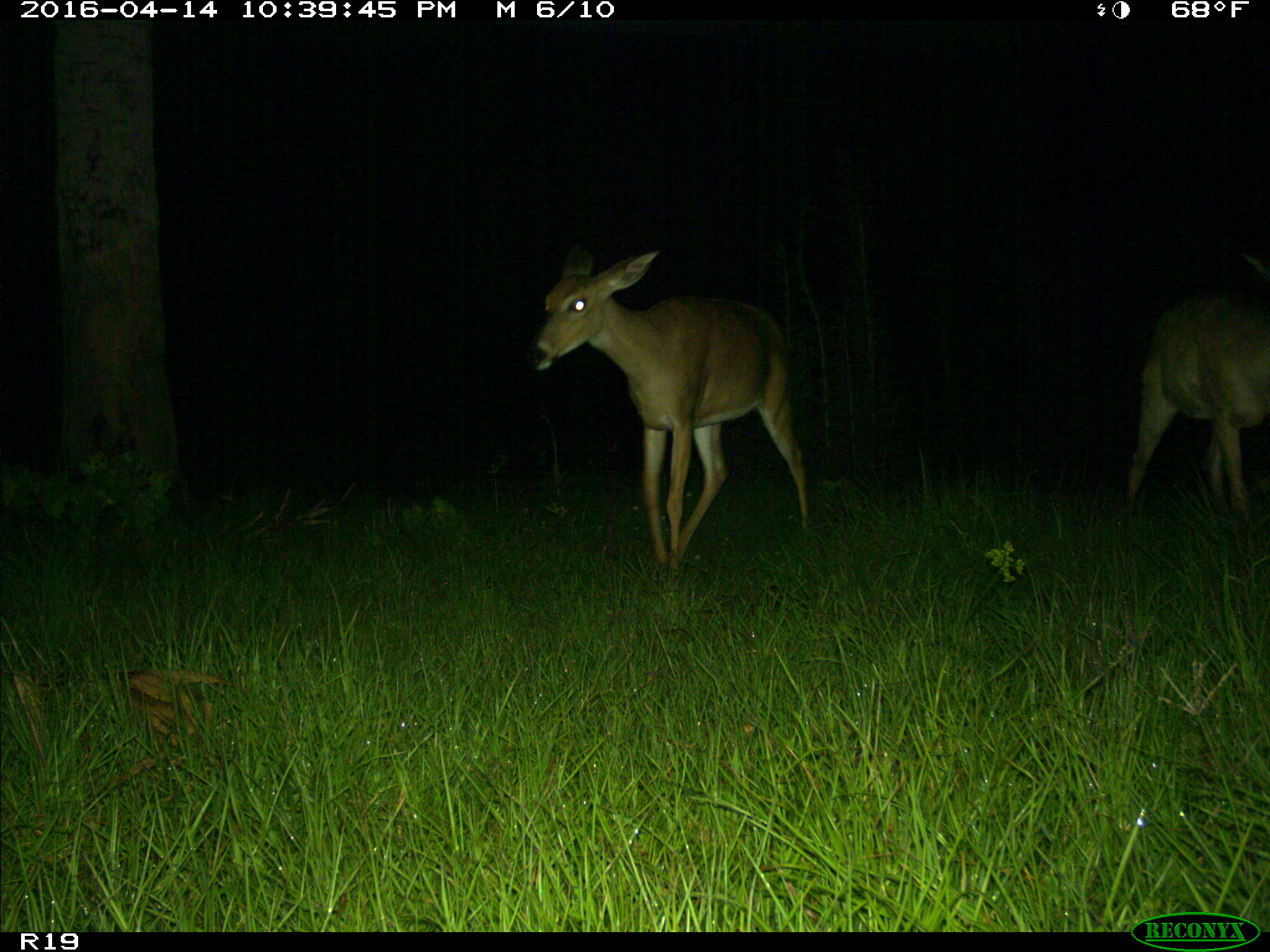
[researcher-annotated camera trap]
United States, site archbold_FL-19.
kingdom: Animalia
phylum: Chordata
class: Mammalia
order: Artiodactyla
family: Cervidae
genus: Odocoileus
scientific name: Odocoileus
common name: deer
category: unidentified deer